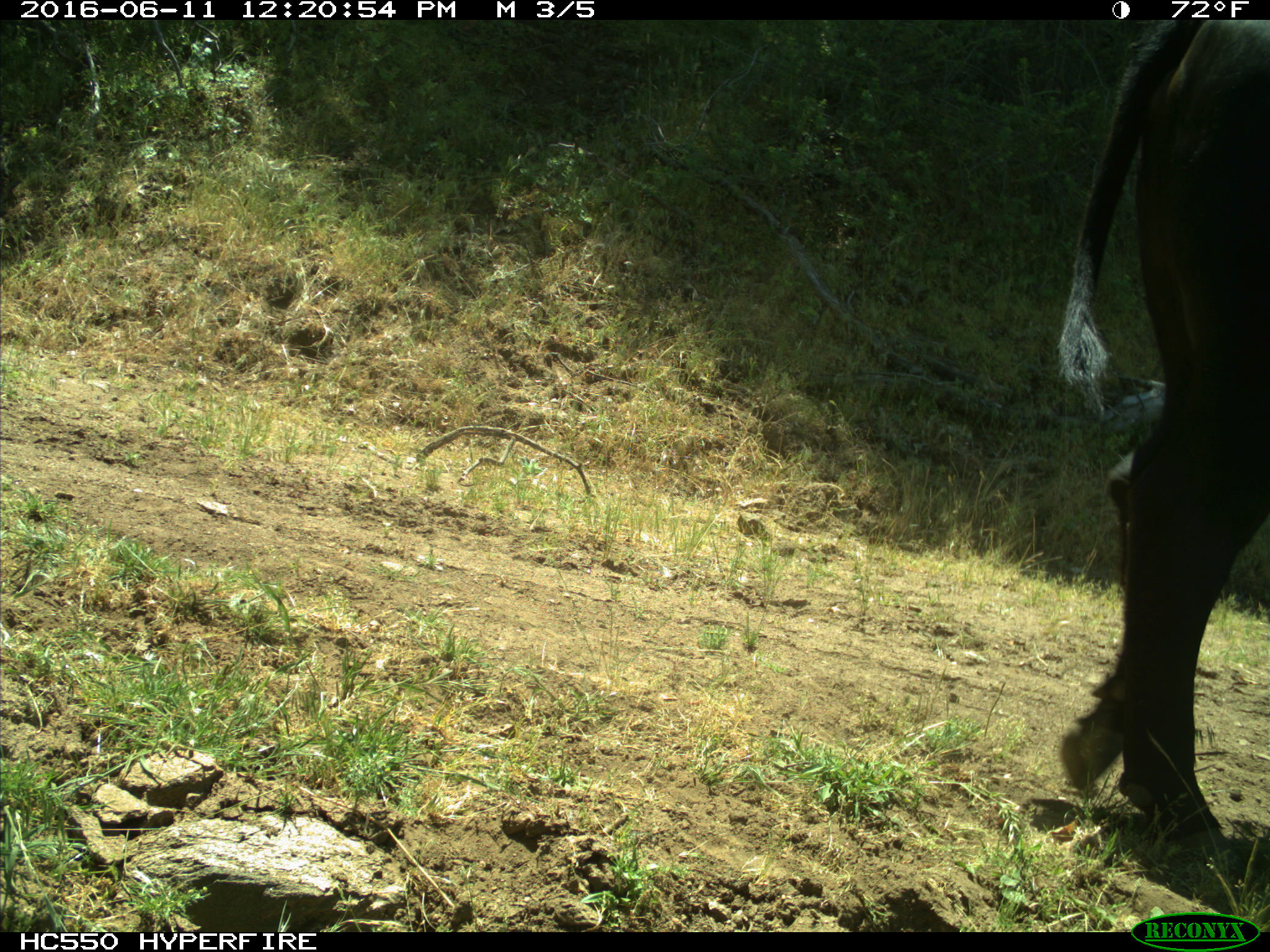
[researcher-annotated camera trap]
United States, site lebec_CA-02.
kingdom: Animalia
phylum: Chordata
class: Mammalia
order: Artiodactyla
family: Bovidae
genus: Bos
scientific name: Bos taurus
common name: domestic cow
Bos taurus (domestic cow).